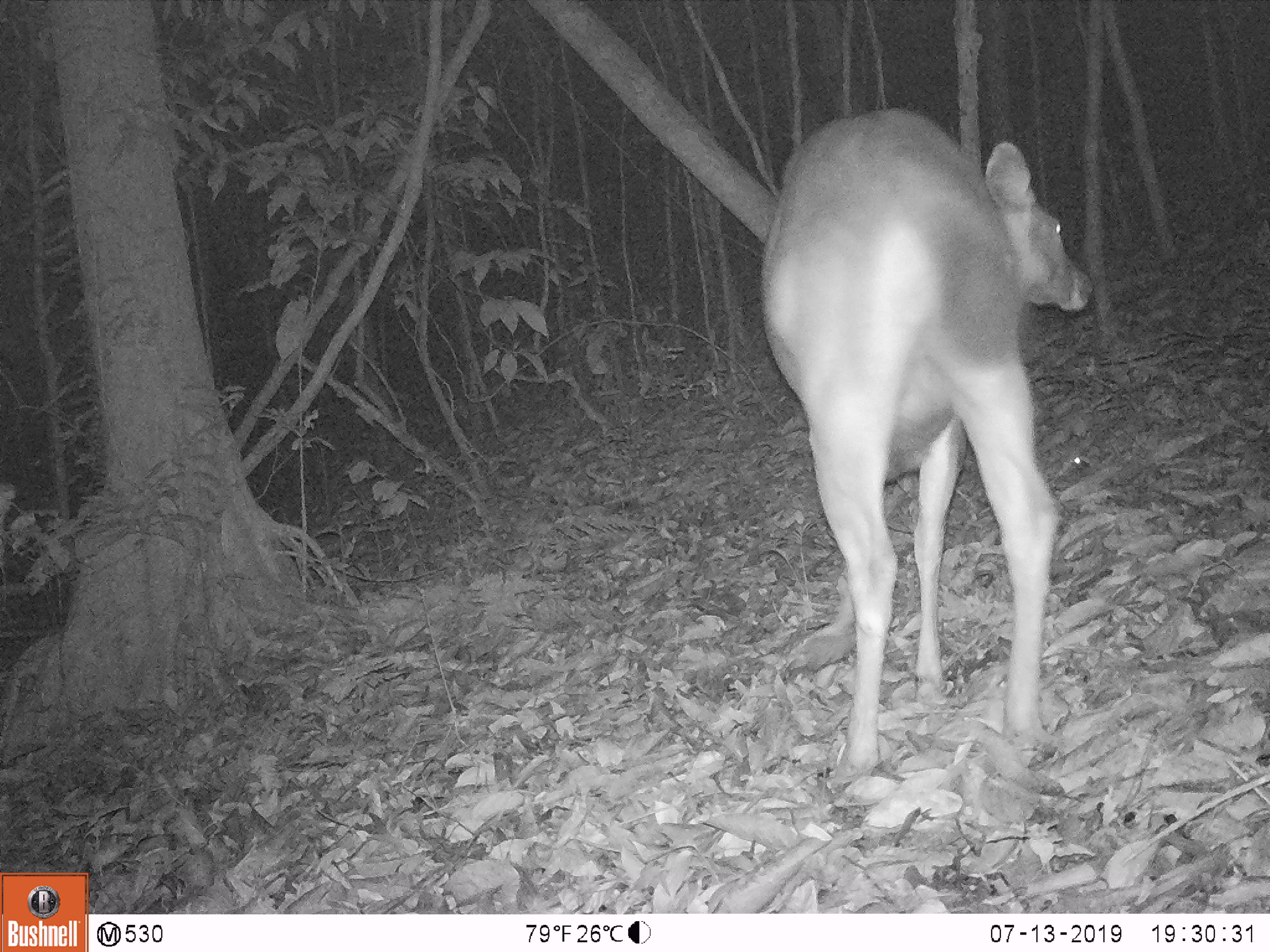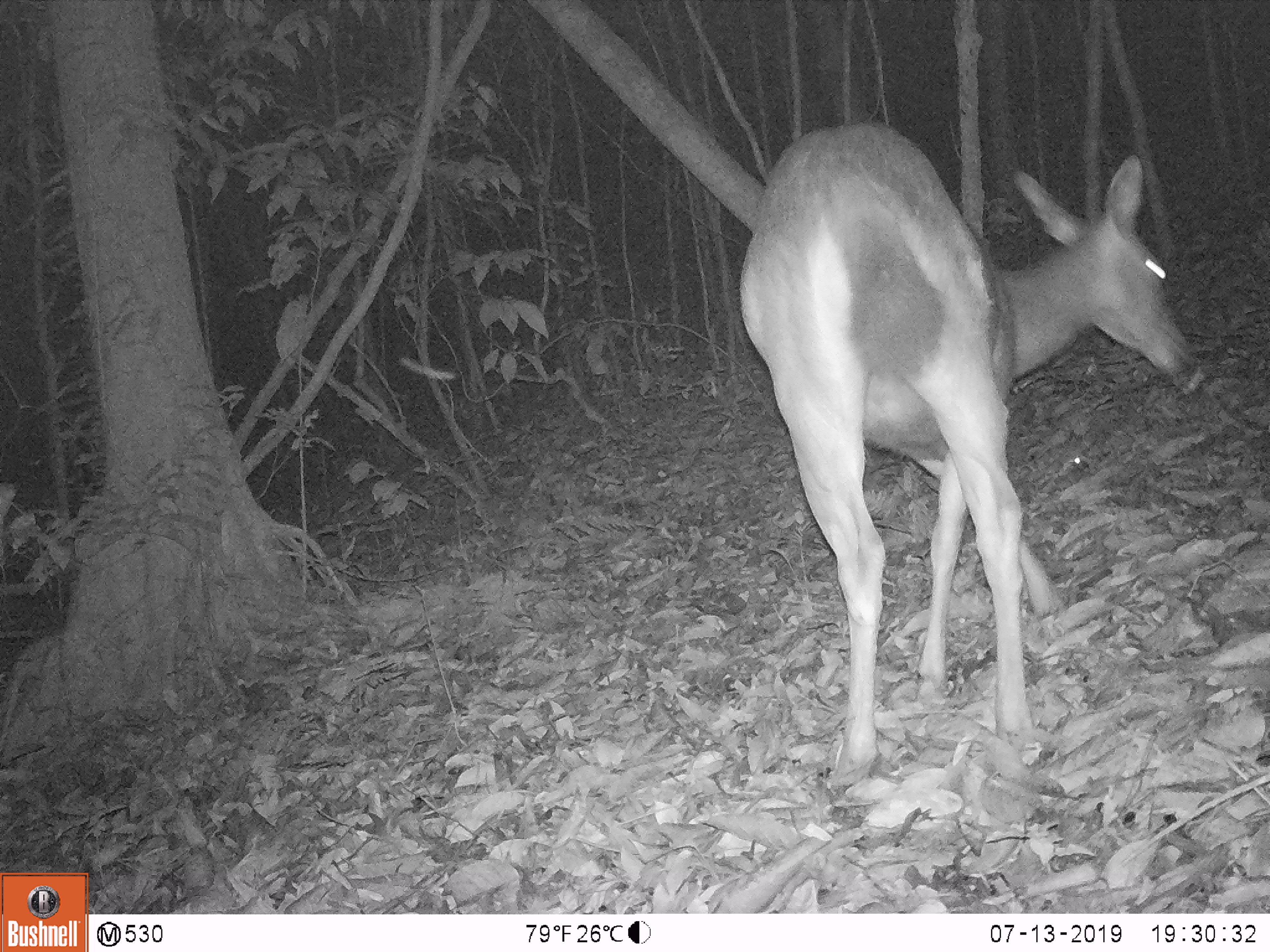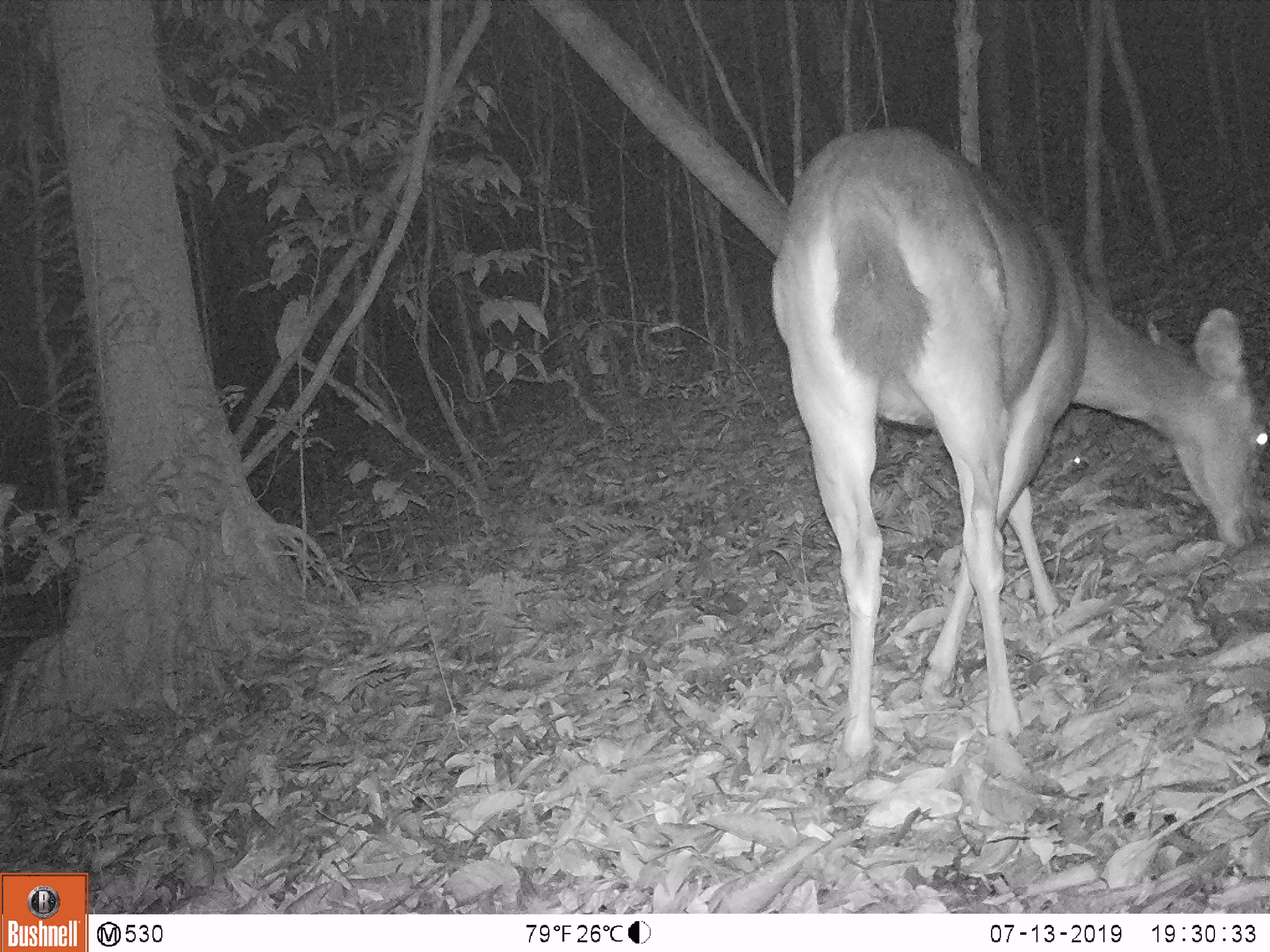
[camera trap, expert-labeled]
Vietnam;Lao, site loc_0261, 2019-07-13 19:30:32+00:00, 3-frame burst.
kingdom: Animalia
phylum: Chordata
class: Mammalia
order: Artiodactyla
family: Cervidae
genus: Rusa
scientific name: Rusa unicolor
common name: sambar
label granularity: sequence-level